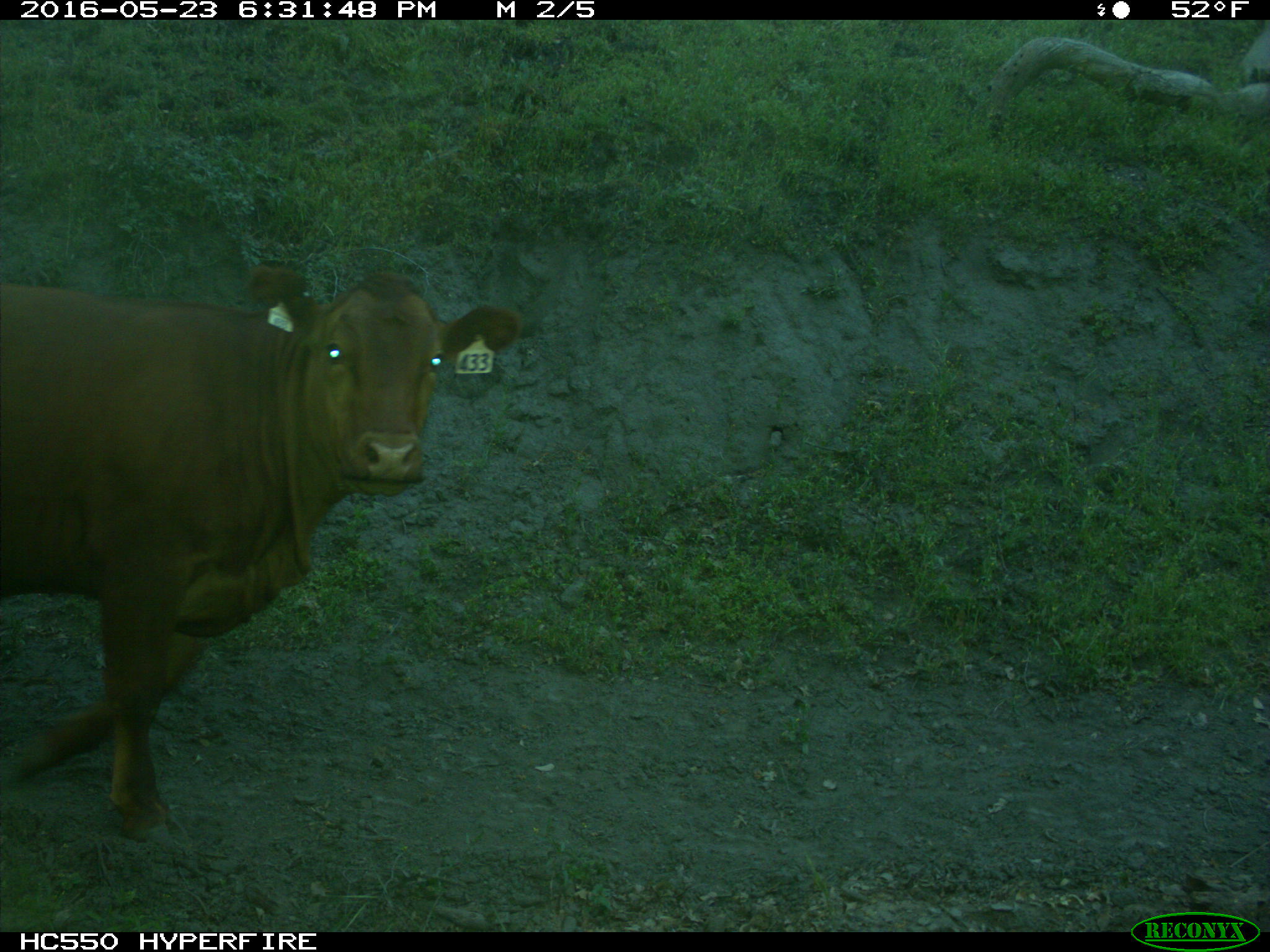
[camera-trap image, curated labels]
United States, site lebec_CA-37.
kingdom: Animalia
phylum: Chordata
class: Mammalia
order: Artiodactyla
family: Bovidae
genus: Bos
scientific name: Bos taurus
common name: domestic cow